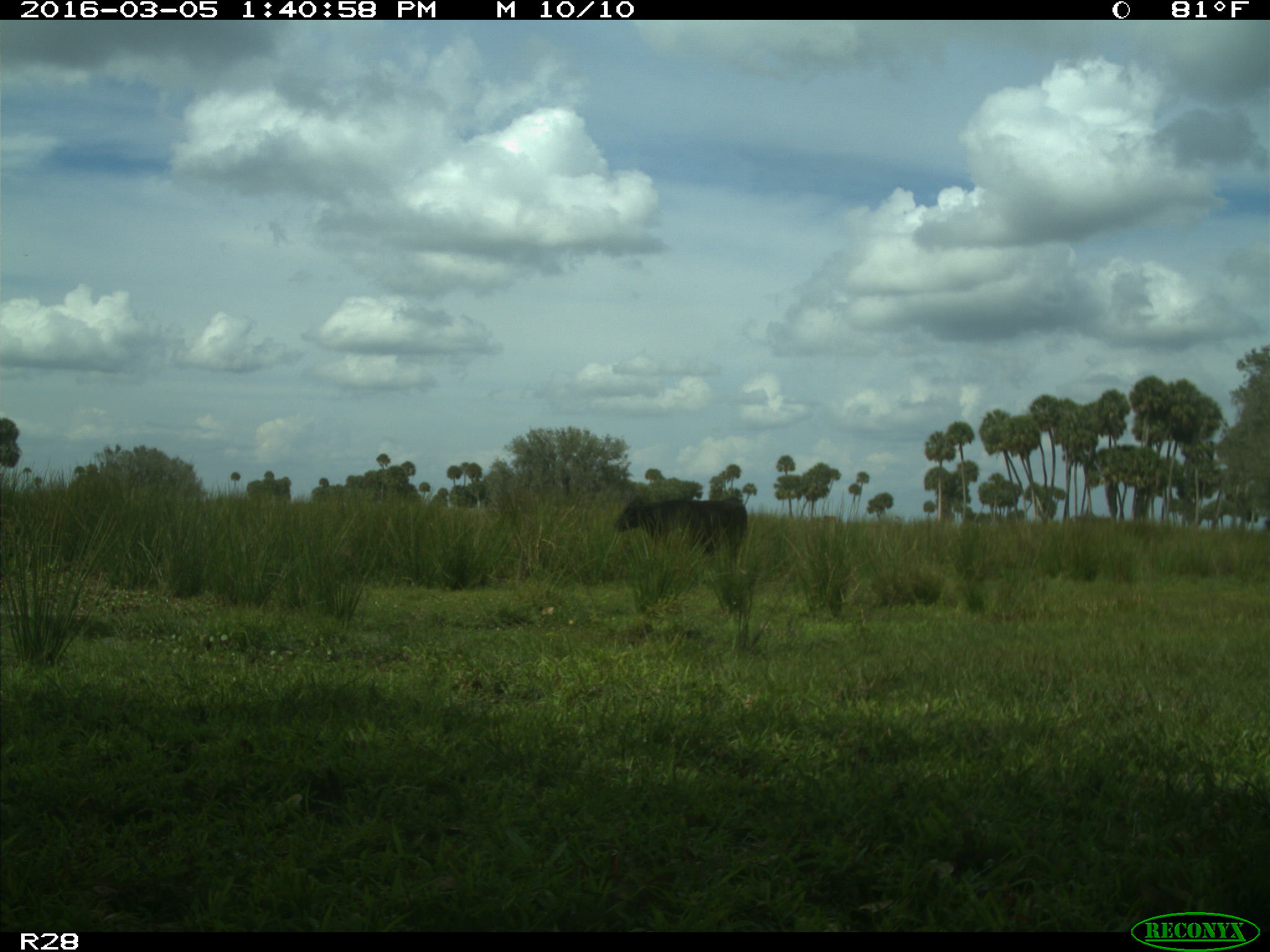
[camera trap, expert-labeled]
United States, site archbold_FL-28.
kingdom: Animalia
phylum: Chordata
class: Mammalia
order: Artiodactyla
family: Bovidae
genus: Bos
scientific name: Bos taurus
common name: domestic cow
Bos taurus (domestic cow).